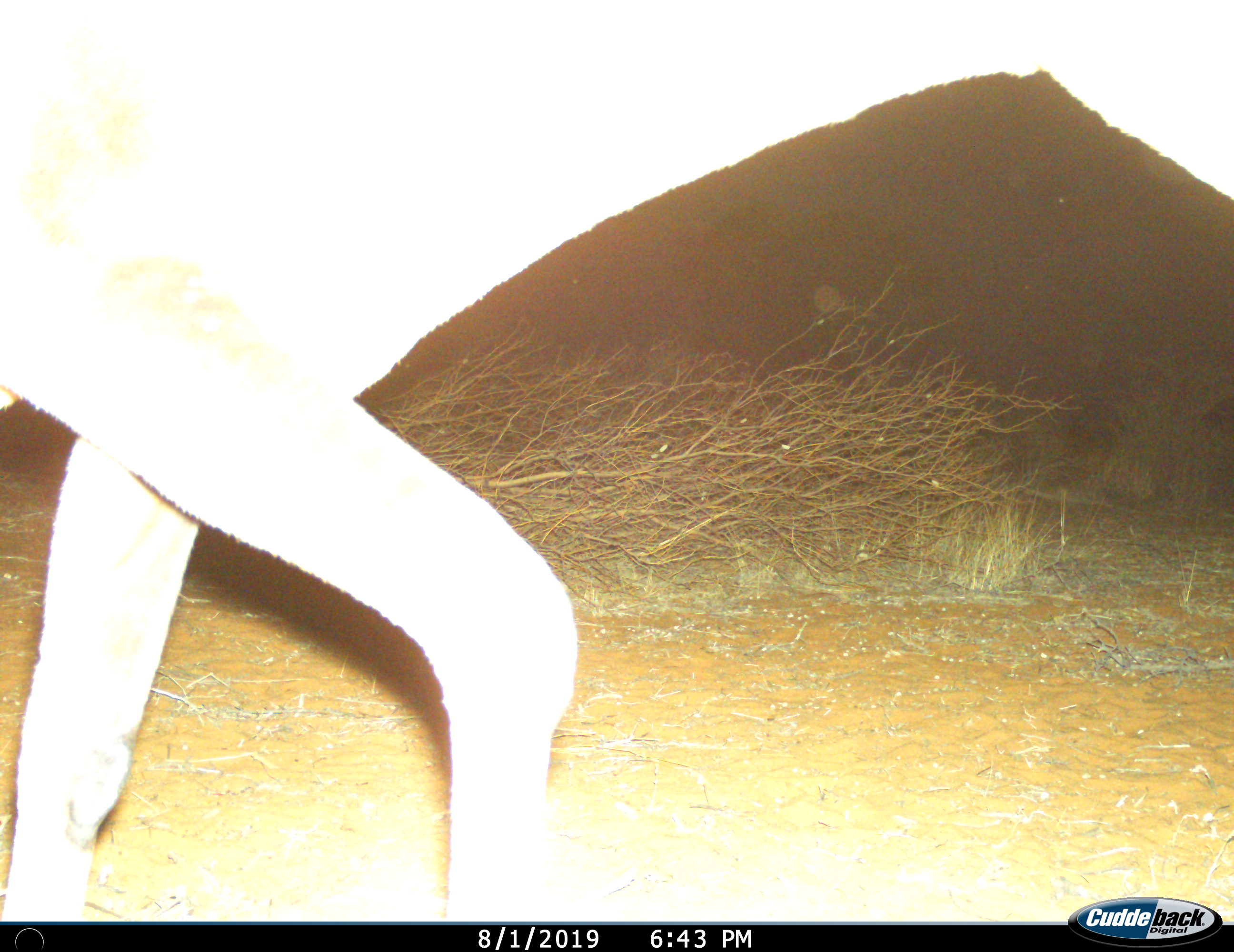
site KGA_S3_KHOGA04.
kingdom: Animalia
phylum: Chordata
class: Mammalia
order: Artiodactyla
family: Bovidae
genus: Antidorcas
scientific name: Antidorcas marsupialis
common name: springbok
Springbok (Antidorcas marsupialis), count 1. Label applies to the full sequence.